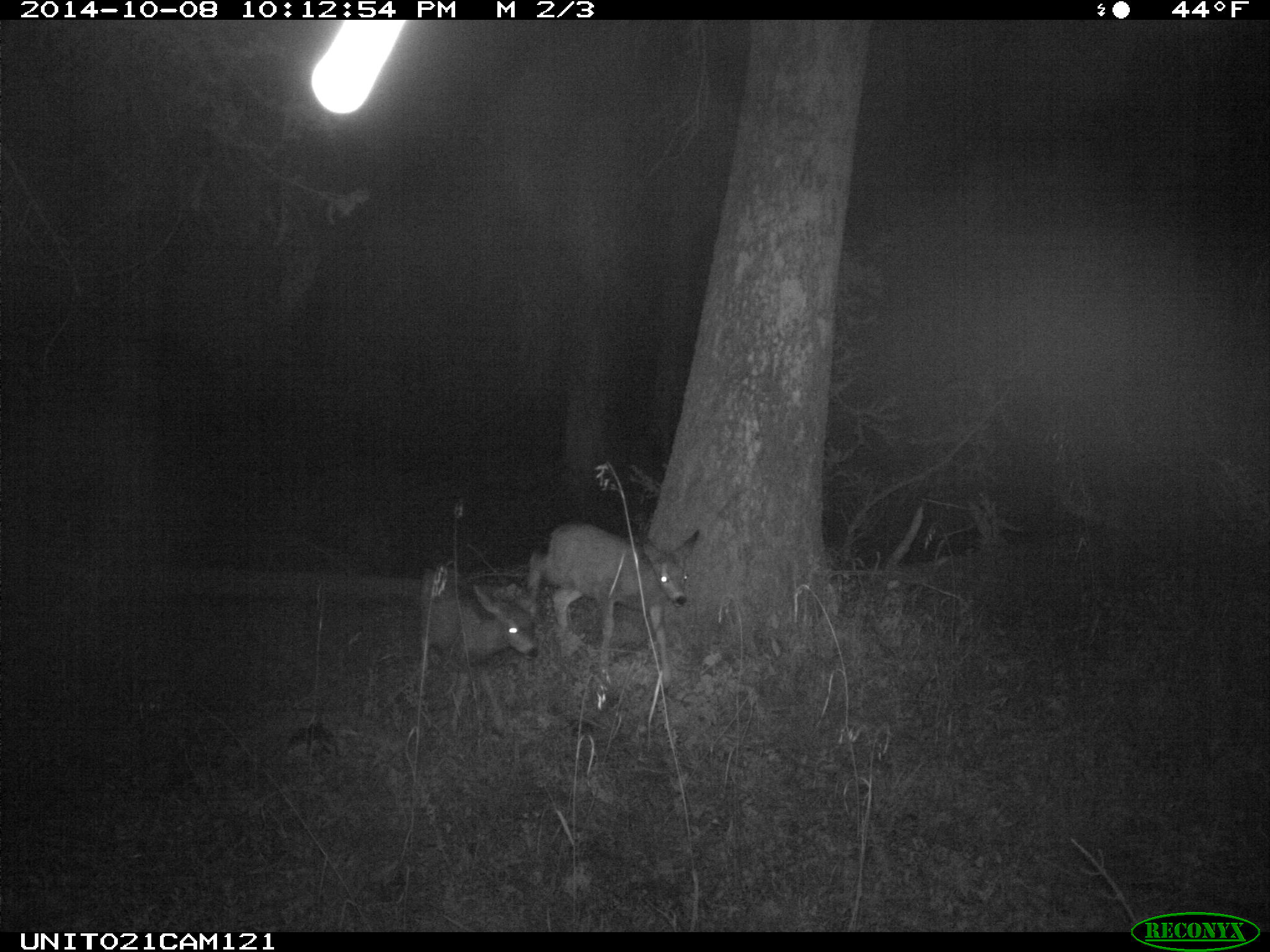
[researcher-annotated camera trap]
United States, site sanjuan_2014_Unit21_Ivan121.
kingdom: Animalia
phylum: Chordata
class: Mammalia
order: Artiodactyla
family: Cervidae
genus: Odocoileus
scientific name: Odocoileus hemionus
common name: mule deer